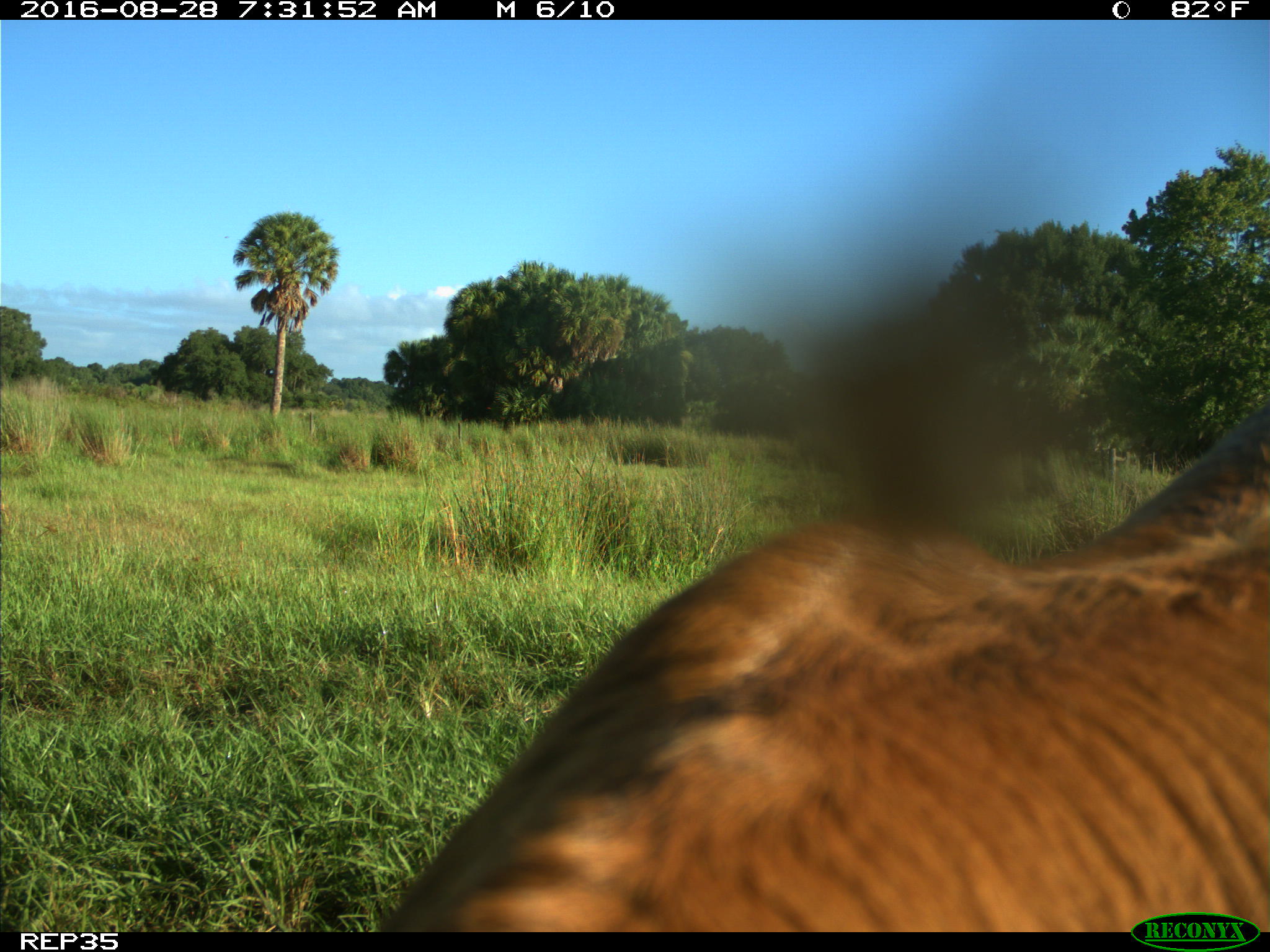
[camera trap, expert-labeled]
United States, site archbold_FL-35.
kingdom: Animalia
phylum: Chordata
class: Mammalia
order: Artiodactyla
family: Bovidae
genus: Bos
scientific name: Bos taurus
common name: domestic cow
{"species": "Bos taurus (domestic cow)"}